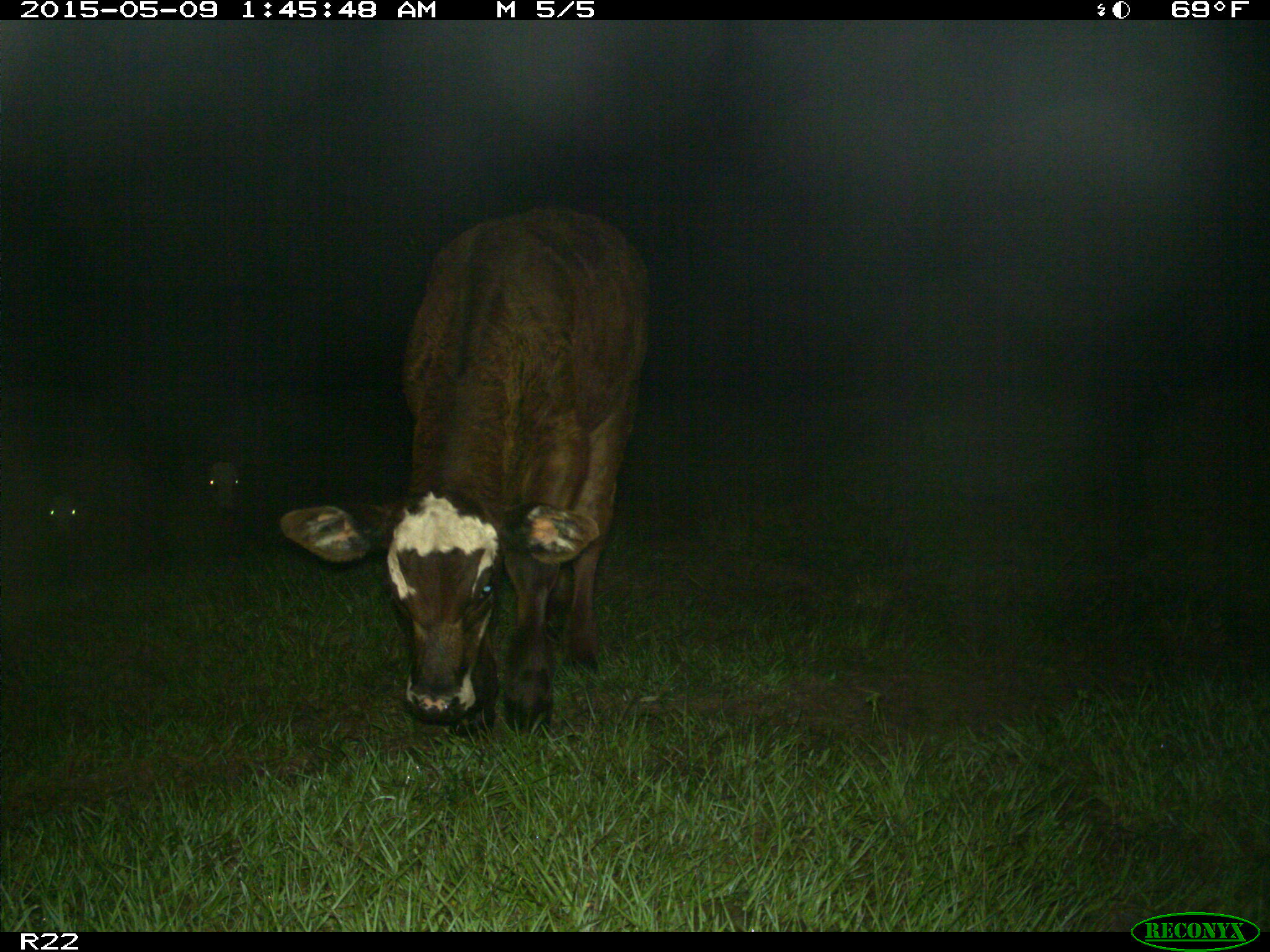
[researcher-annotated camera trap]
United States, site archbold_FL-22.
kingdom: Animalia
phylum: Chordata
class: Mammalia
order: Artiodactyla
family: Bovidae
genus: Bos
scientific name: Bos taurus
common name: domestic cow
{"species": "Bos taurus (domestic cow)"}